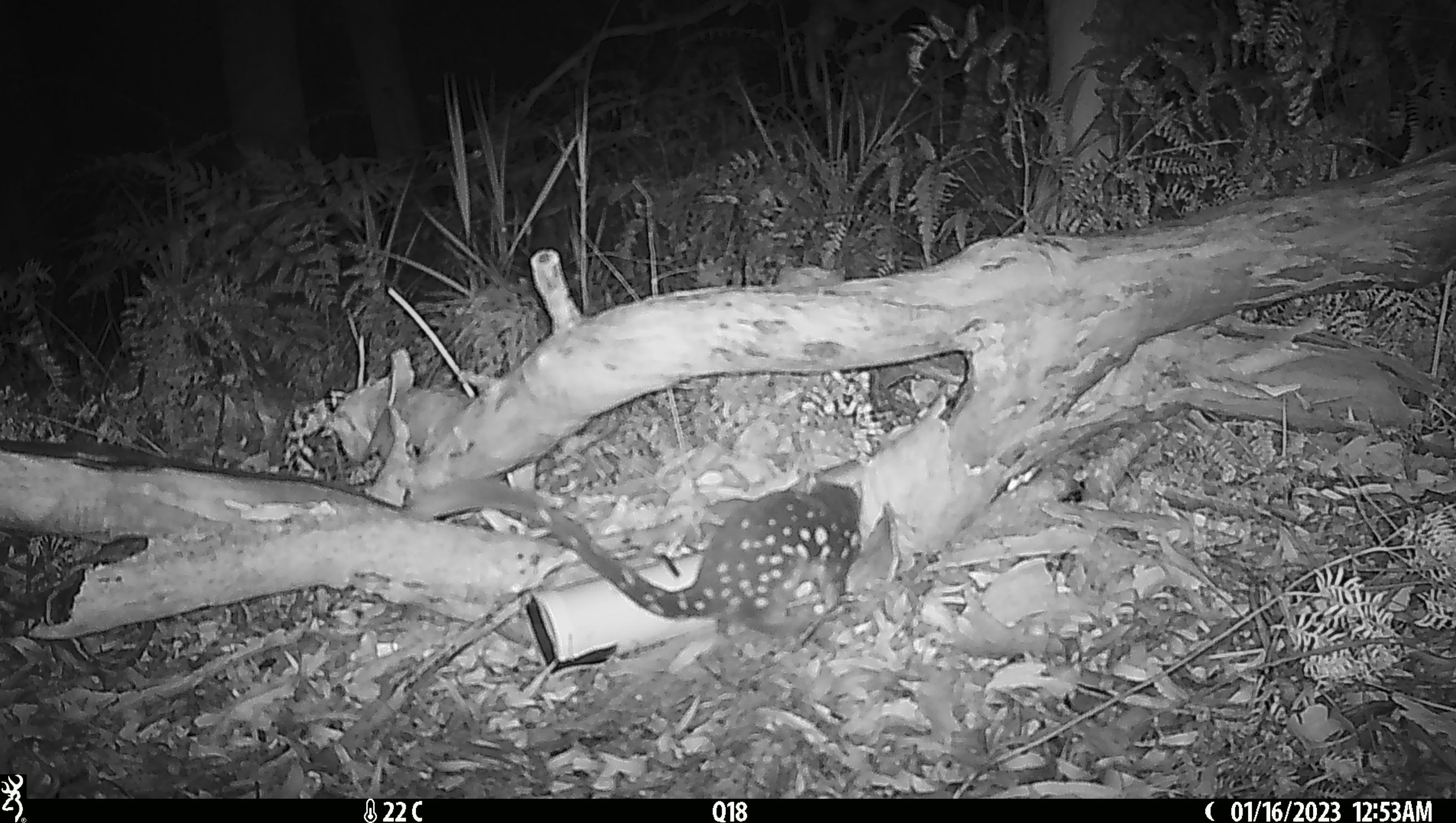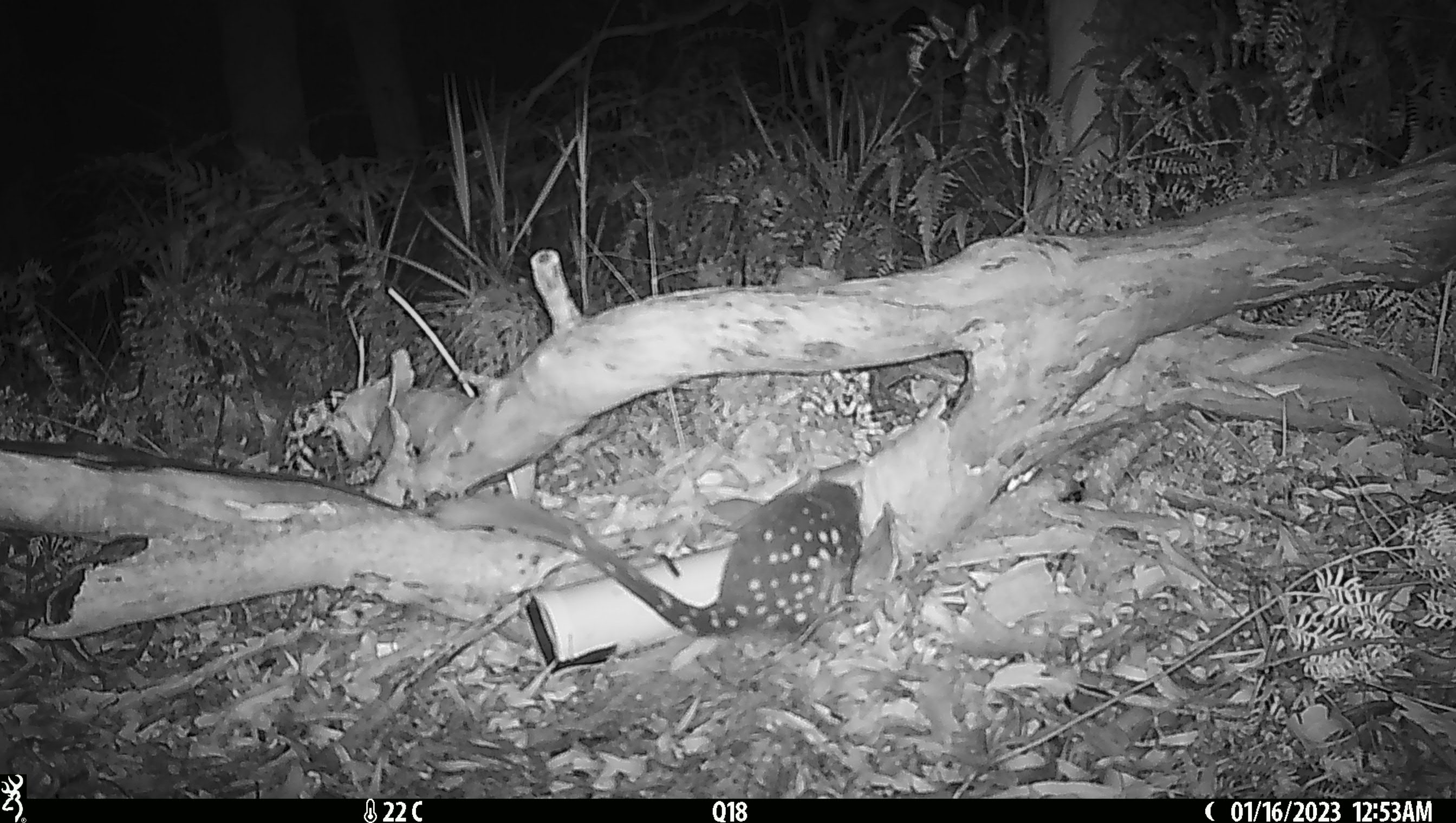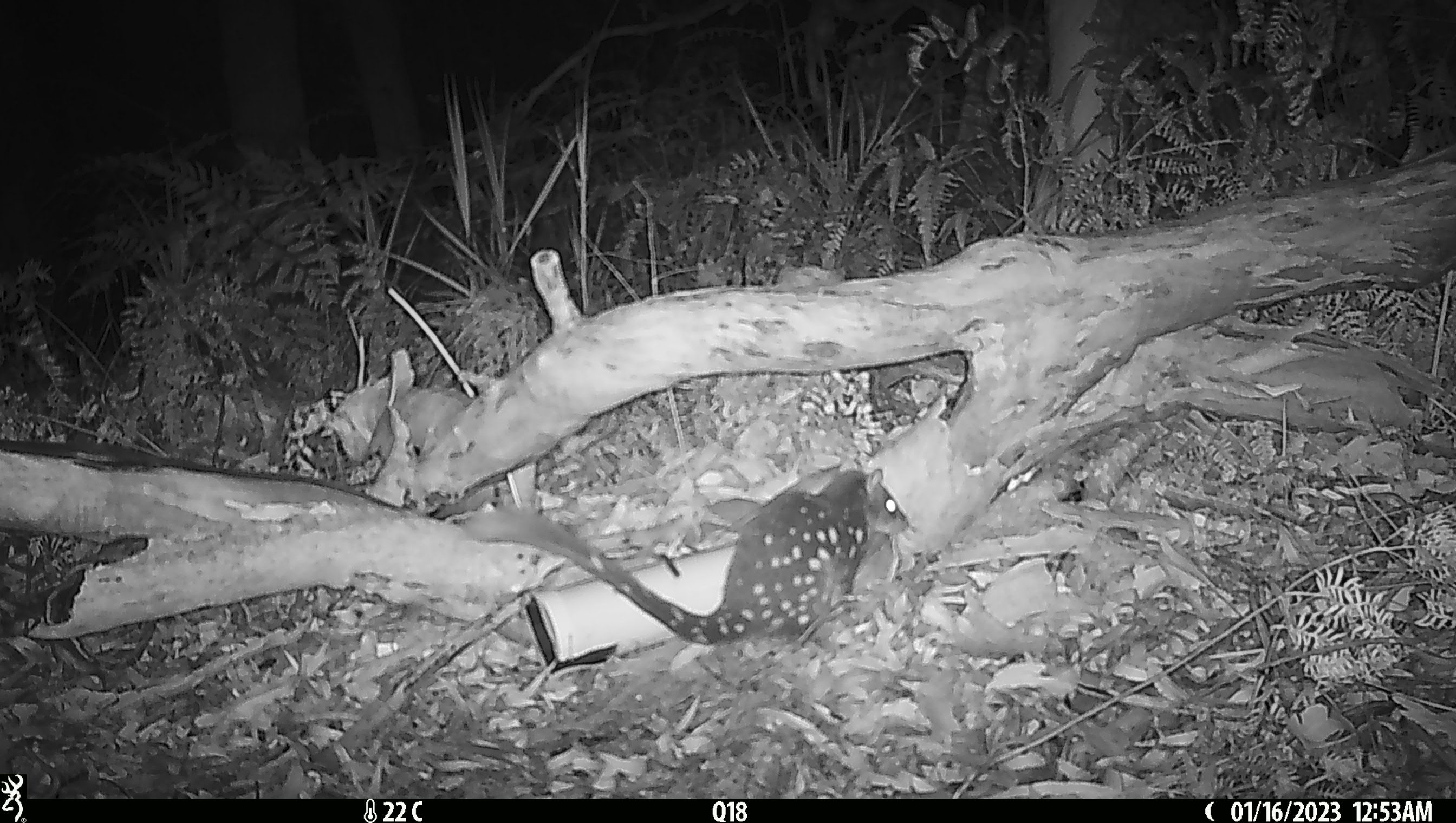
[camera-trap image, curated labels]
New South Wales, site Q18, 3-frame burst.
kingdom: Animalia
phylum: Chordata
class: Mammalia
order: Dasyuromorphia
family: Dasyuridae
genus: Dasyurus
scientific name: Dasyurus maculatus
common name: spotted-tailed quoll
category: quoll